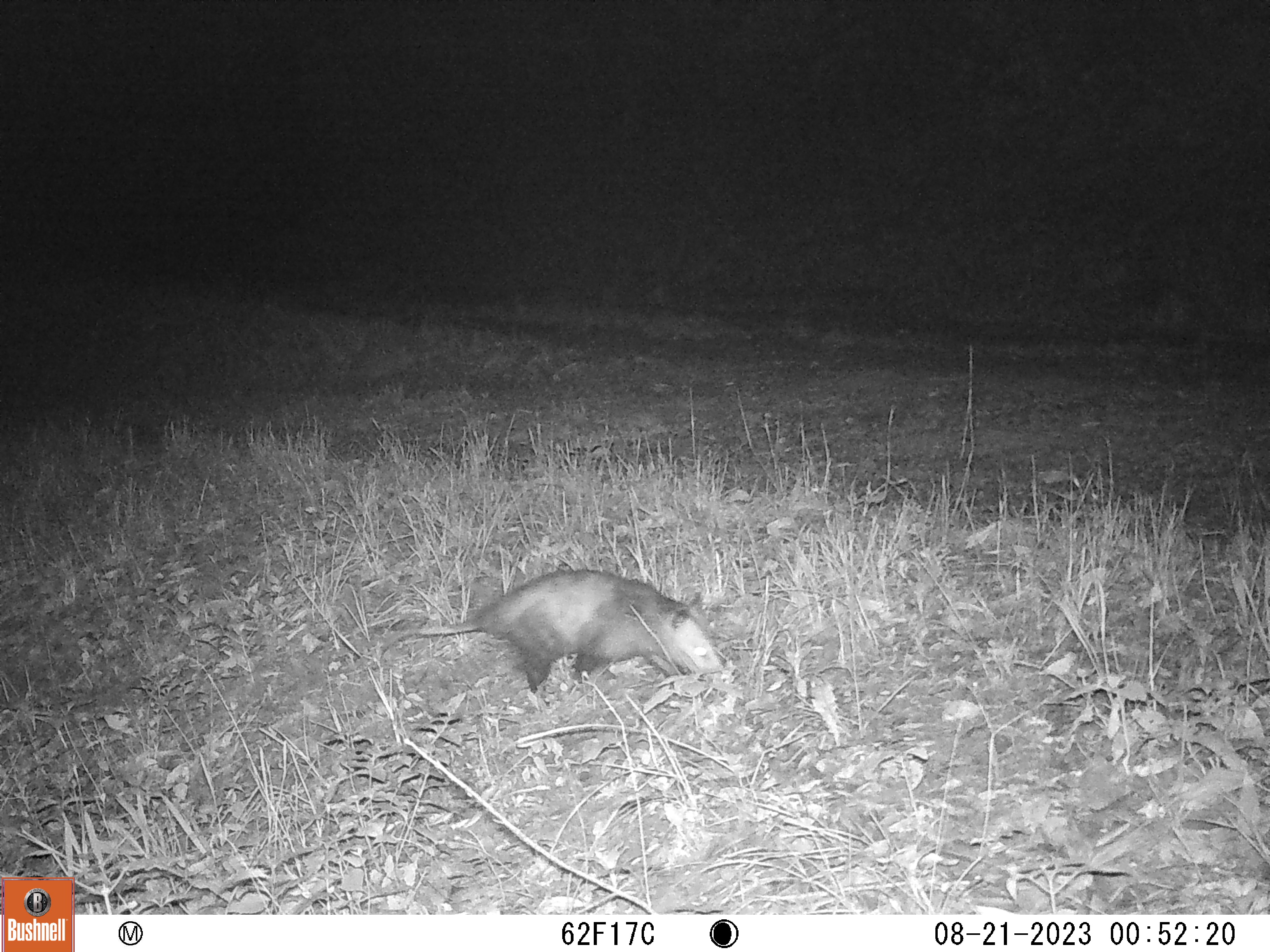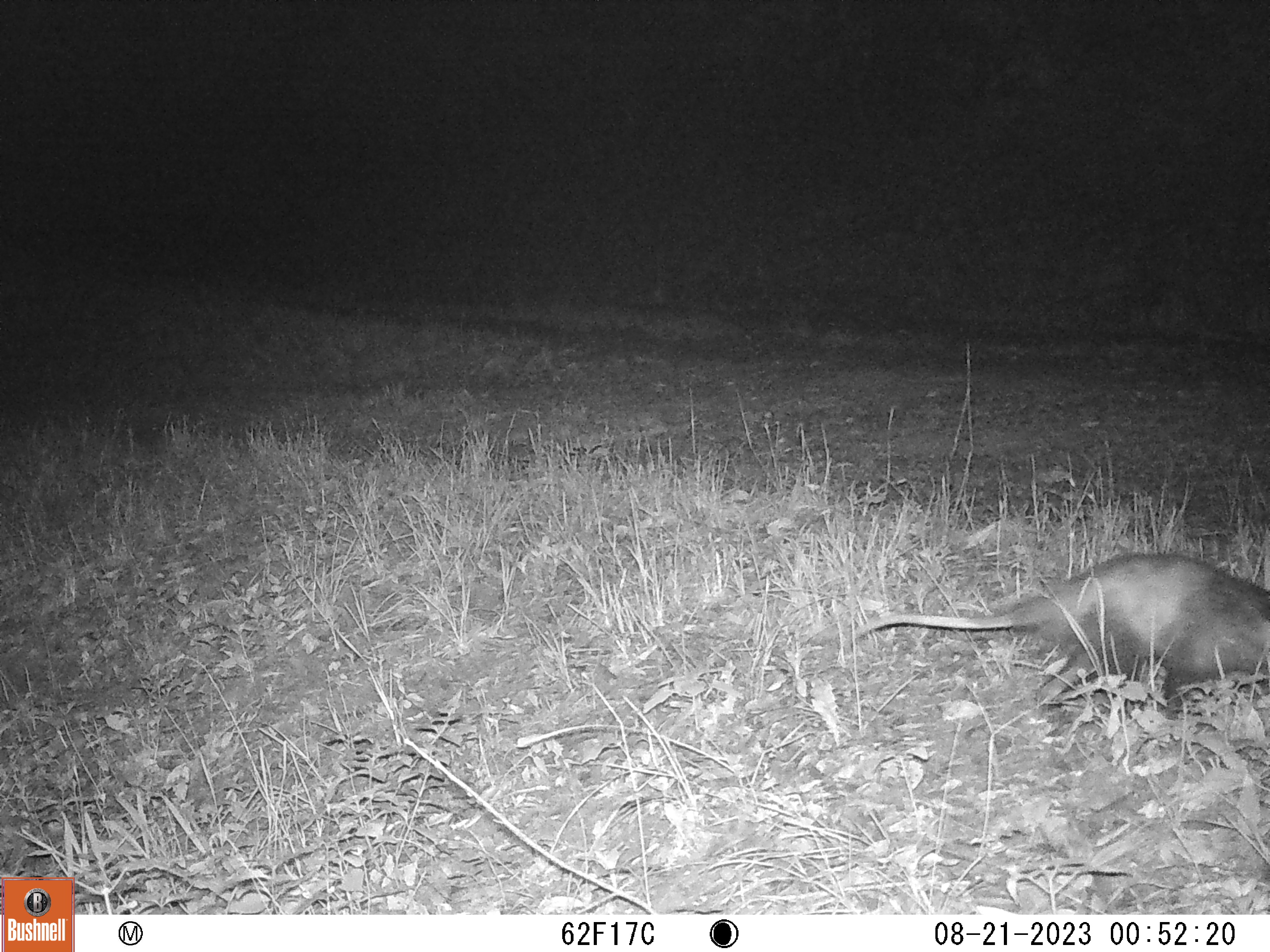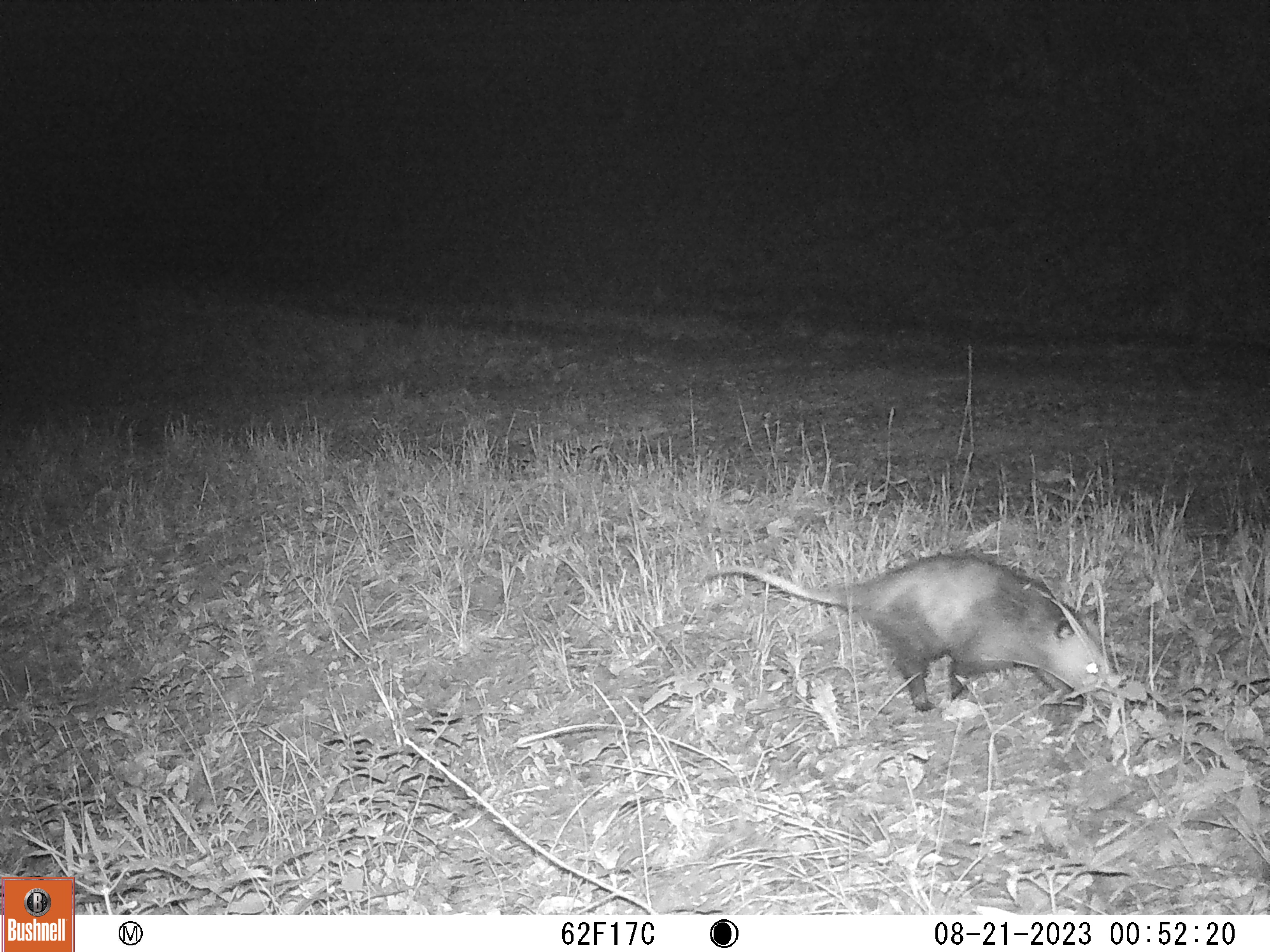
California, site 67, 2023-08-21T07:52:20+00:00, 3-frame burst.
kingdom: Animalia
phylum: Chordata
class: Mammalia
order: Didelphimorphia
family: Didelphidae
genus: Didelphis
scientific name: Didelphis virginiana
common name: virginia opossum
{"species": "virginia opossum (Didelphis virginiana)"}